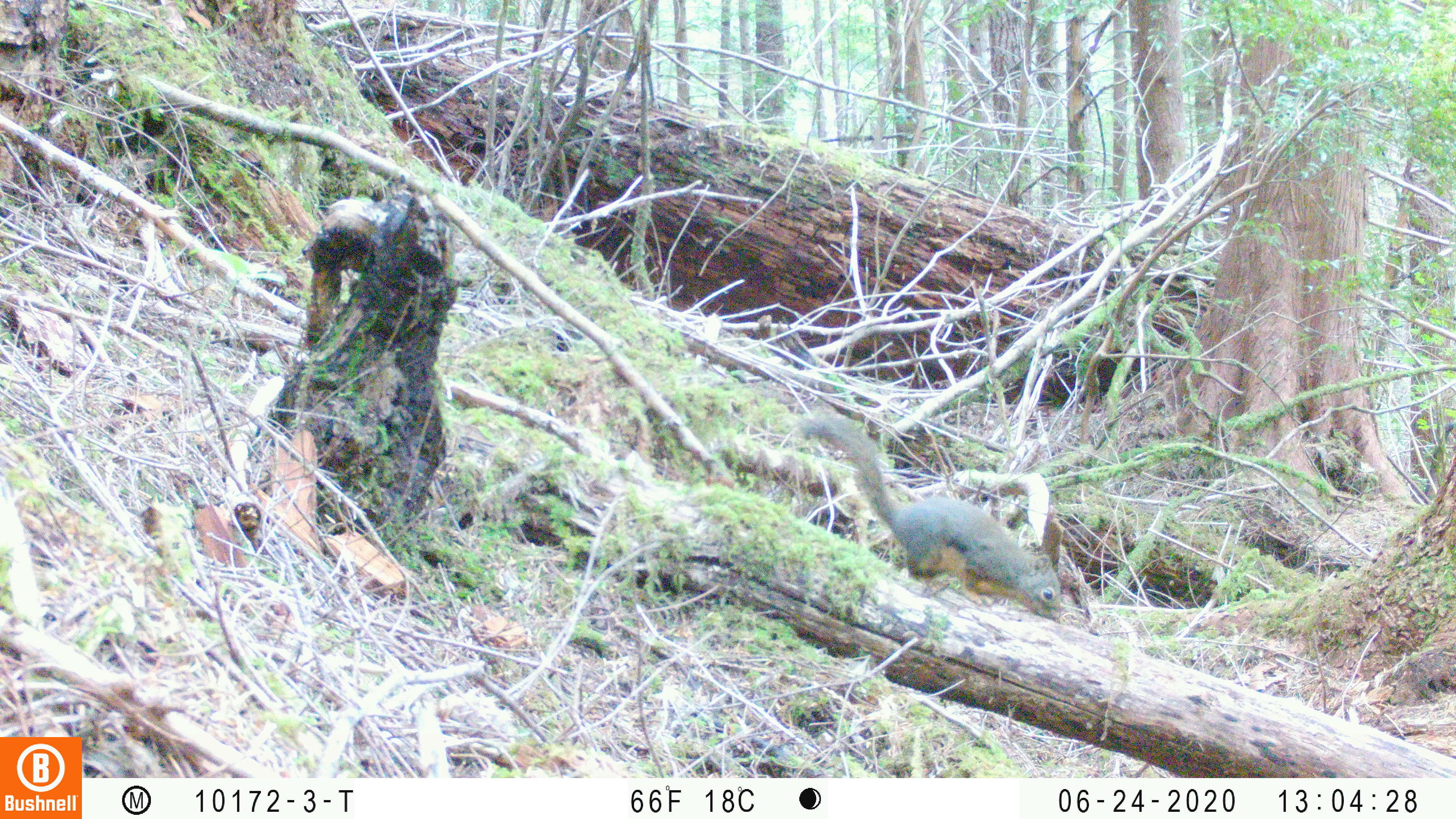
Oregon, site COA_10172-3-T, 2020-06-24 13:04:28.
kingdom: Animalia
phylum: Chordata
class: Mammalia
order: Rodentia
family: Sciuridae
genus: Tamiasciurus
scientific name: Tamiasciurus douglasii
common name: douglas squirrel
Douglas squirrel (Tamiasciurus douglasii).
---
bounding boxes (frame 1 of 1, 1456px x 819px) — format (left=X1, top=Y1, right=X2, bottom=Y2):
douglas squirrel: (left=803, top=411, right=1062, bottom=623)